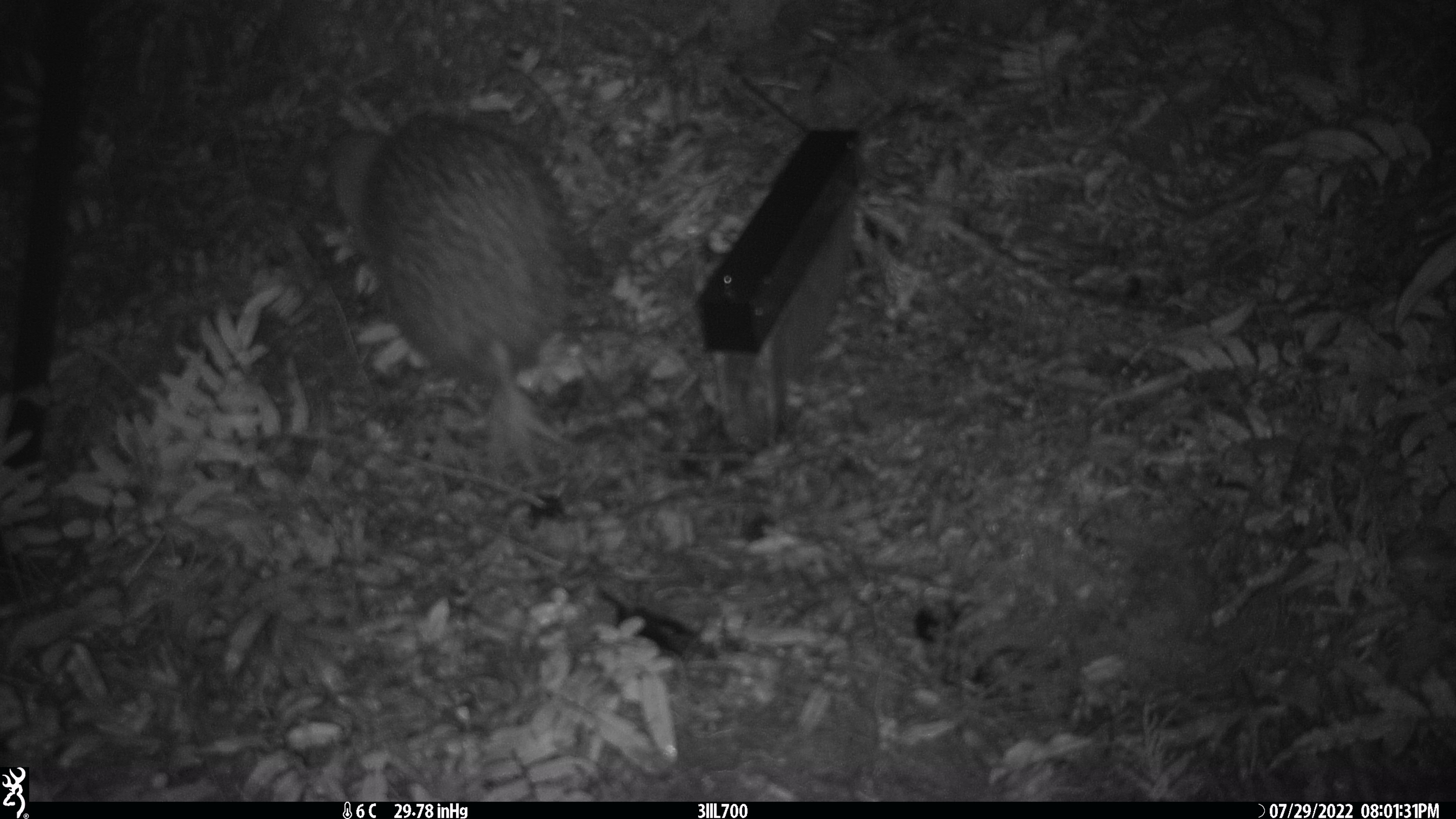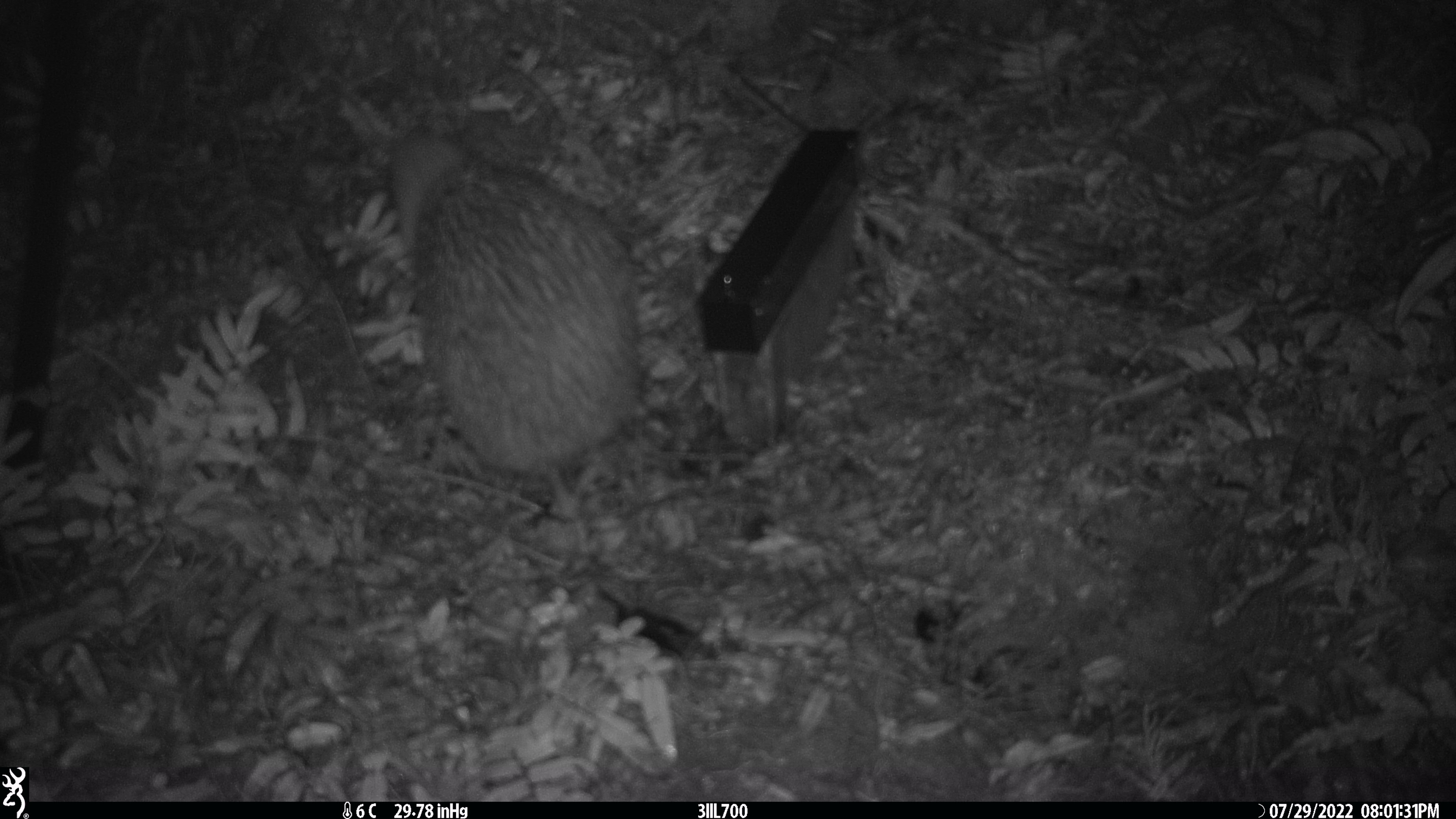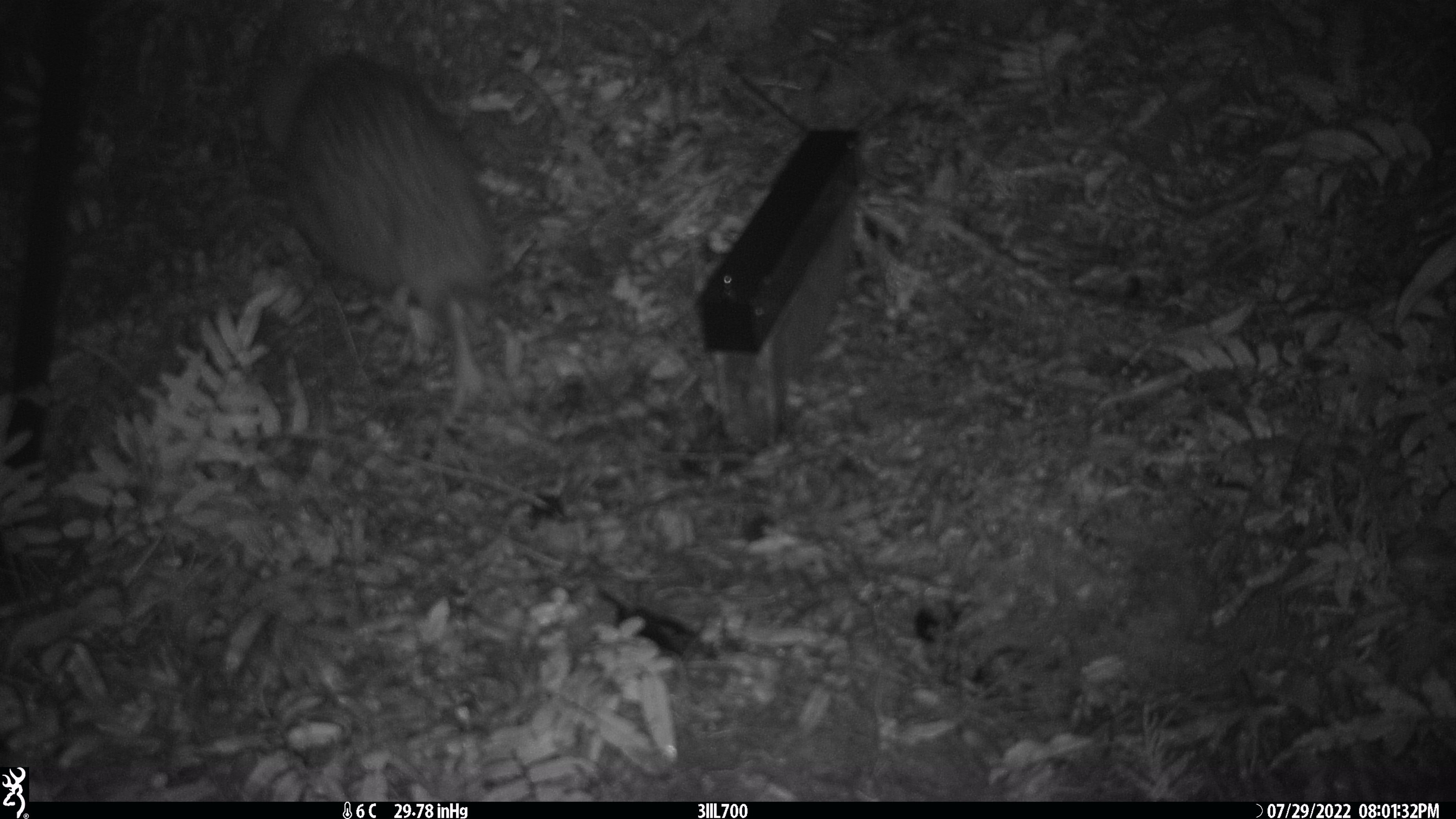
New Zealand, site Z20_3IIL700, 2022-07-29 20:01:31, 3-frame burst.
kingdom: Animalia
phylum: Chordata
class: Aves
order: Apterygiformes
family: Apterygidae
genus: Apteryx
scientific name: Apteryx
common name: kiwi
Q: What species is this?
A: Kiwi (Apteryx).